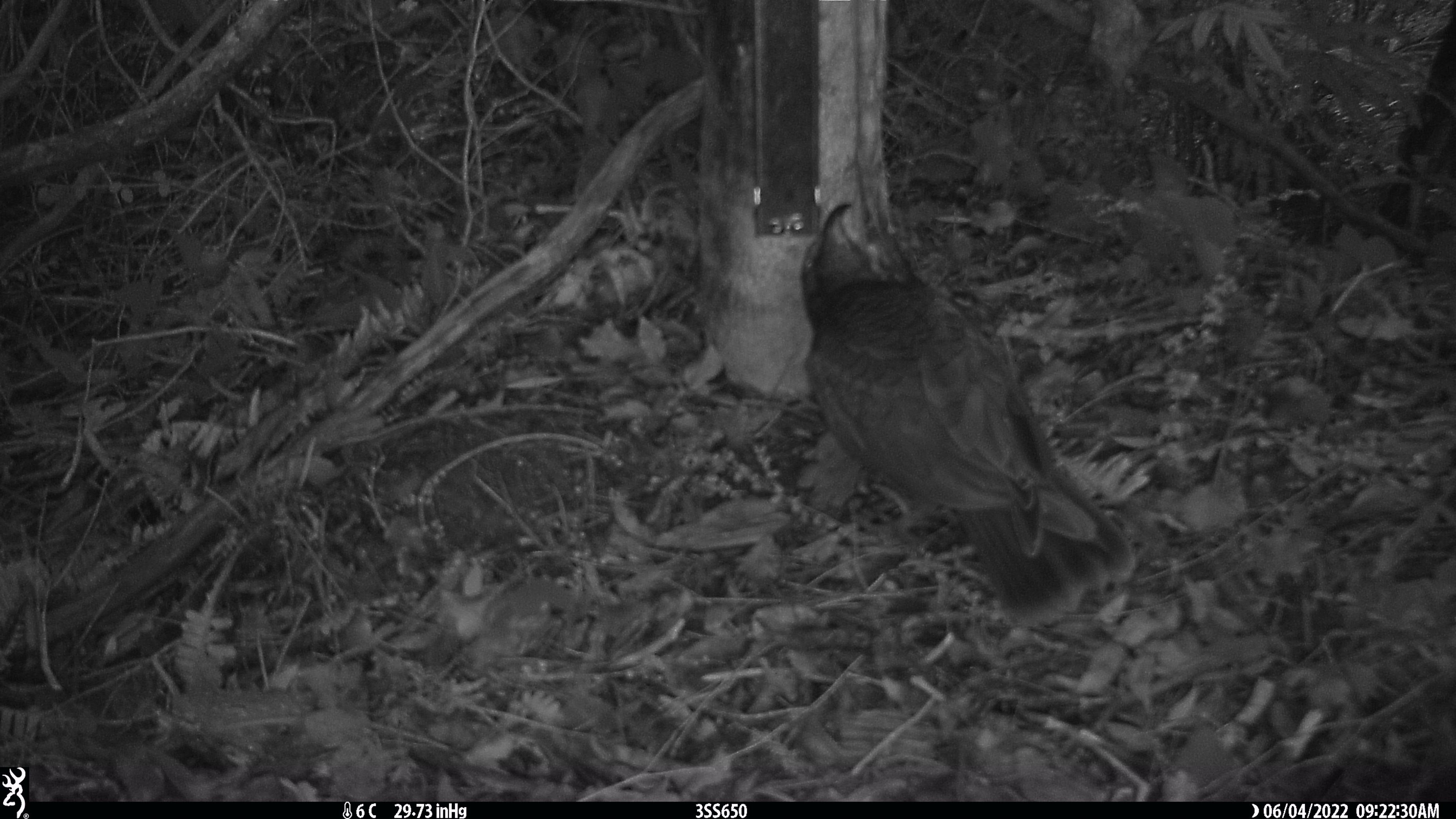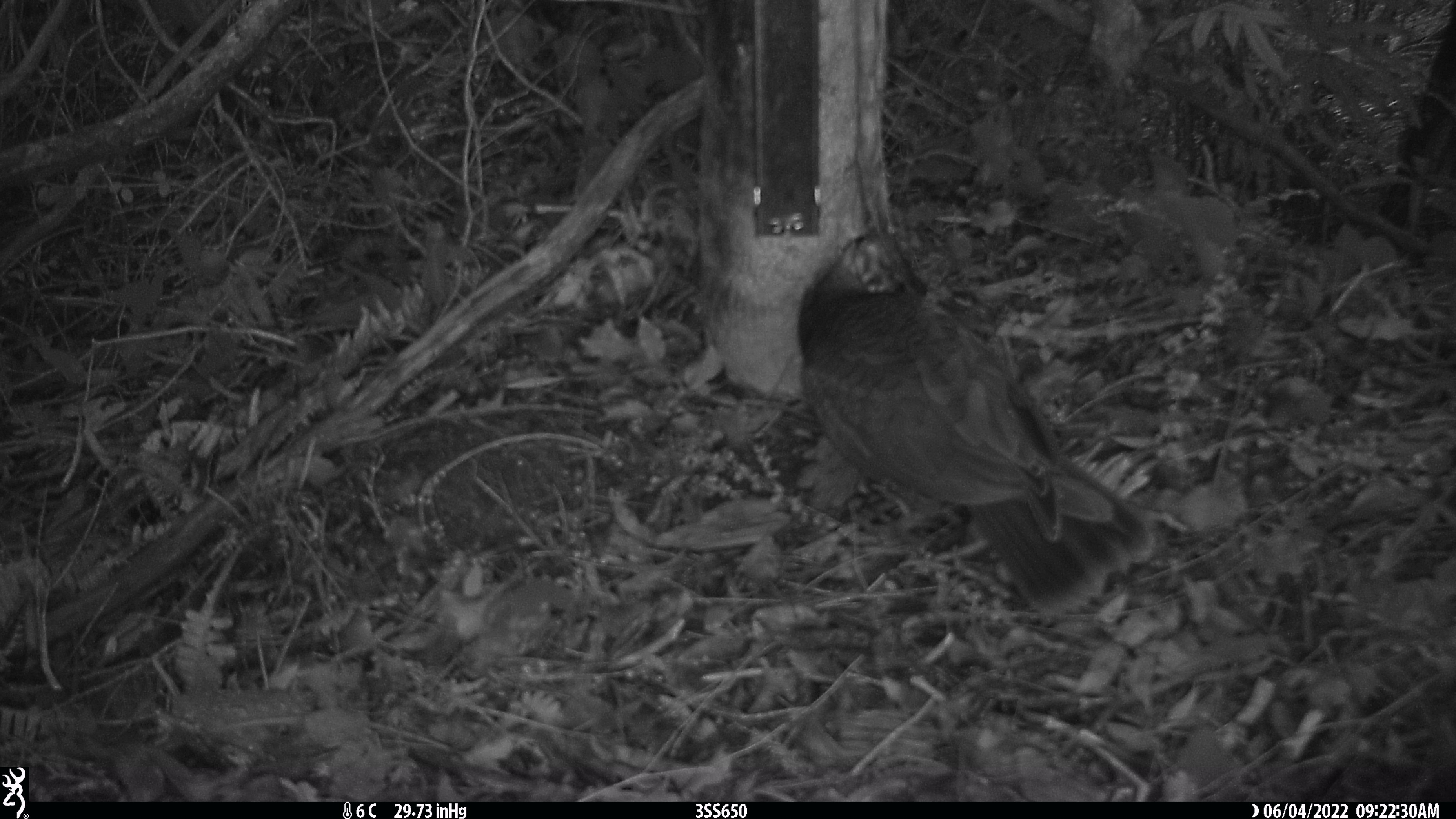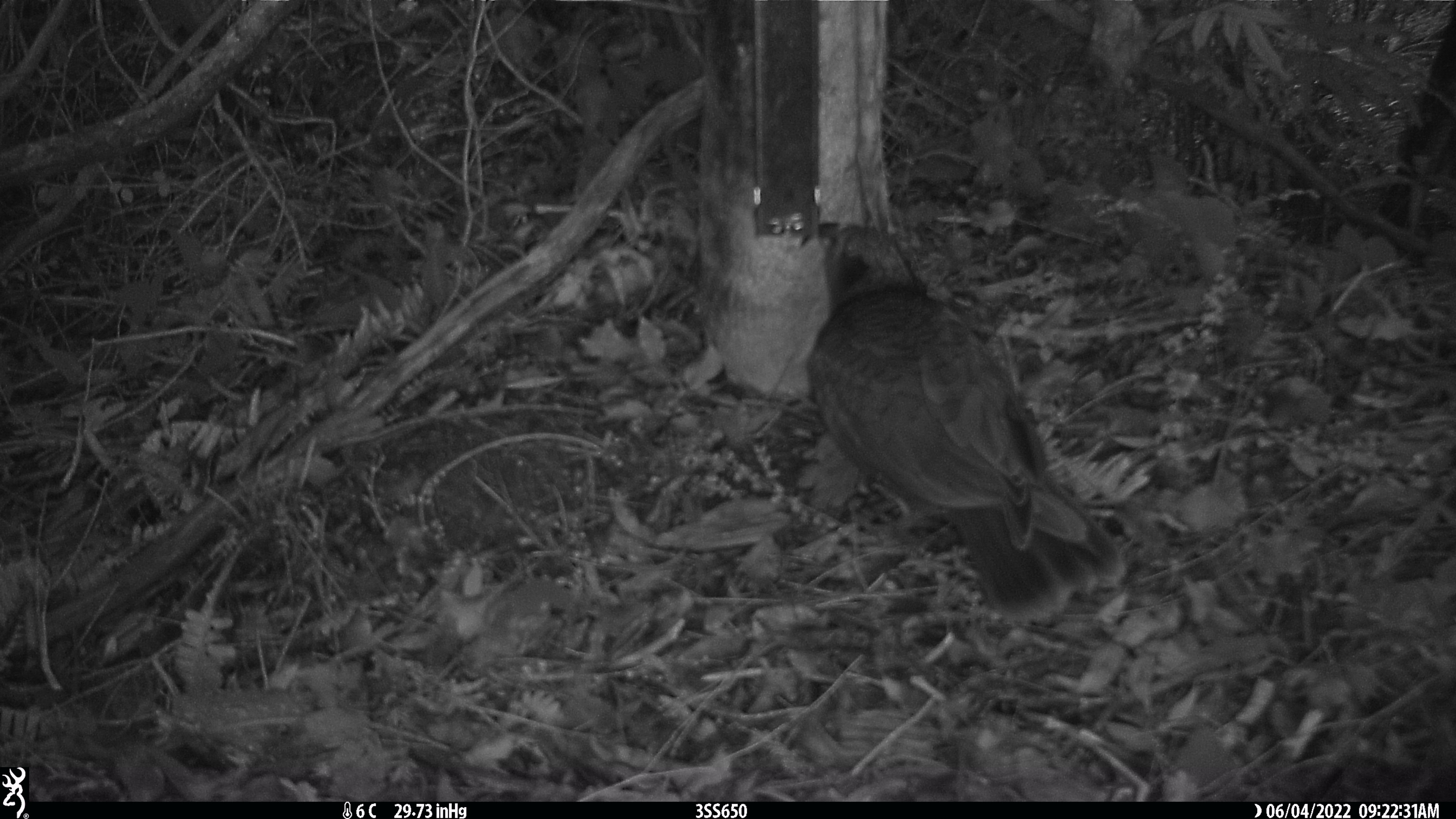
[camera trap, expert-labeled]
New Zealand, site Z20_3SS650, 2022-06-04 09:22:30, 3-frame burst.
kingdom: Animalia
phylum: Chordata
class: Aves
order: Psittaciformes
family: Strigopidae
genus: Nestor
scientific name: Nestor notabilis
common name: kea